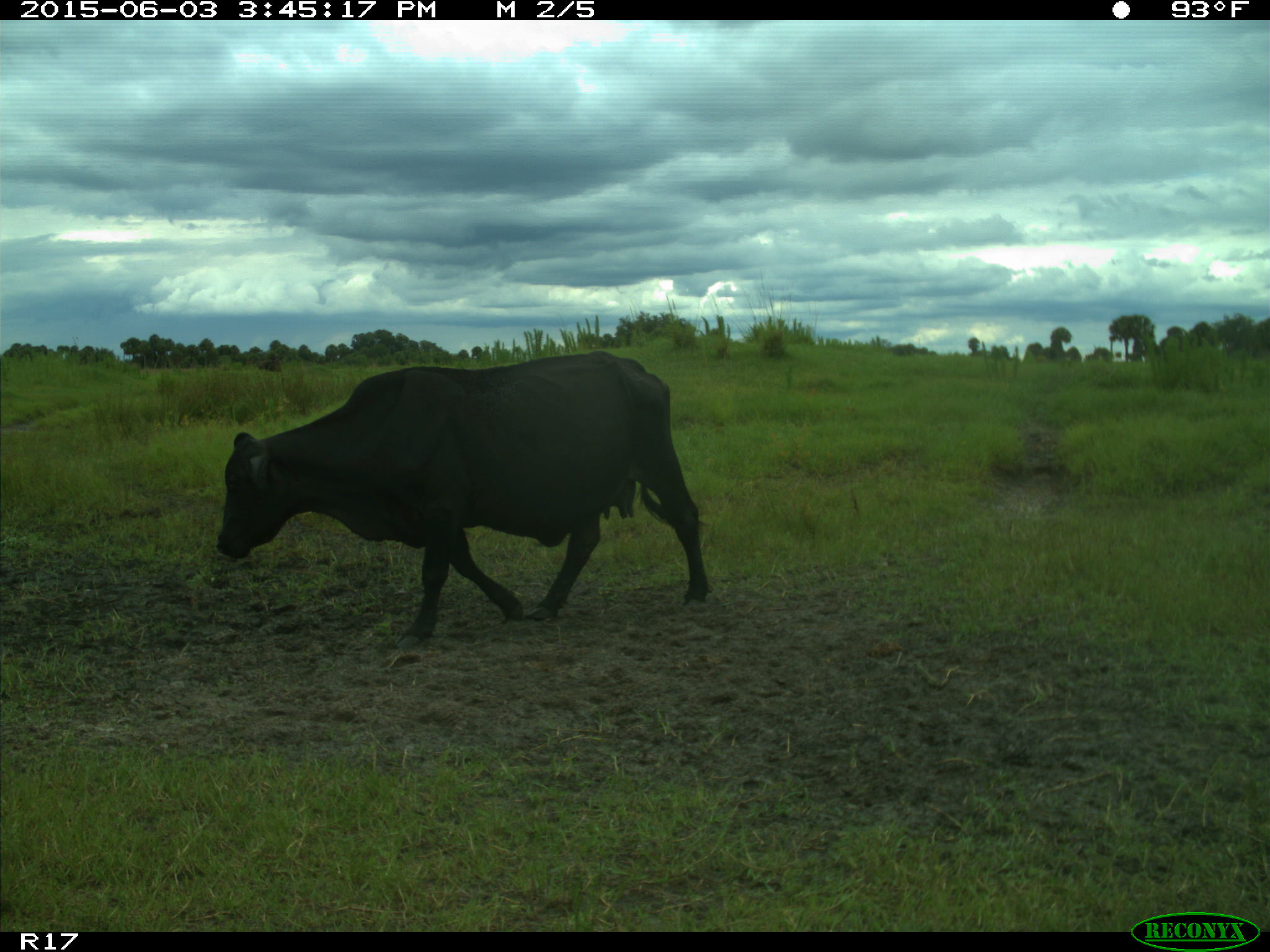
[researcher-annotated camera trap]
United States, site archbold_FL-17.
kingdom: Animalia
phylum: Chordata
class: Mammalia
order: Artiodactyla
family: Bovidae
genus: Bos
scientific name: Bos taurus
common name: domestic cow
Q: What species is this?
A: Bos taurus (domestic cow).